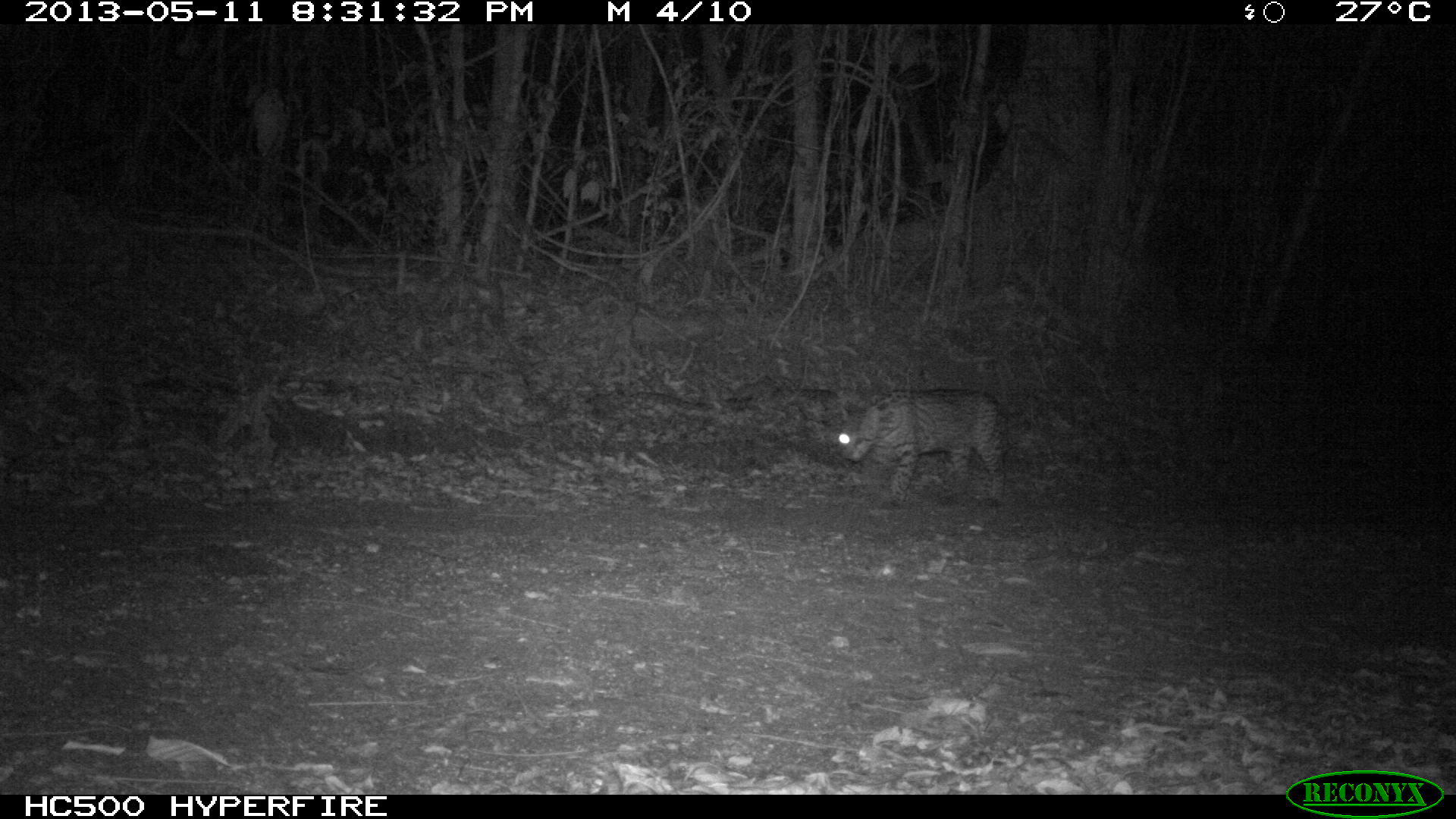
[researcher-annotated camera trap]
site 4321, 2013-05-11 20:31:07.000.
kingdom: Animalia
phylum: Chordata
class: Mammalia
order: Carnivora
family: Felidae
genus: Leopardus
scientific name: Leopardus pardalis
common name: ocelot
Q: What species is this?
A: Leopardus pardalis (ocelot).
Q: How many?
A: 1.